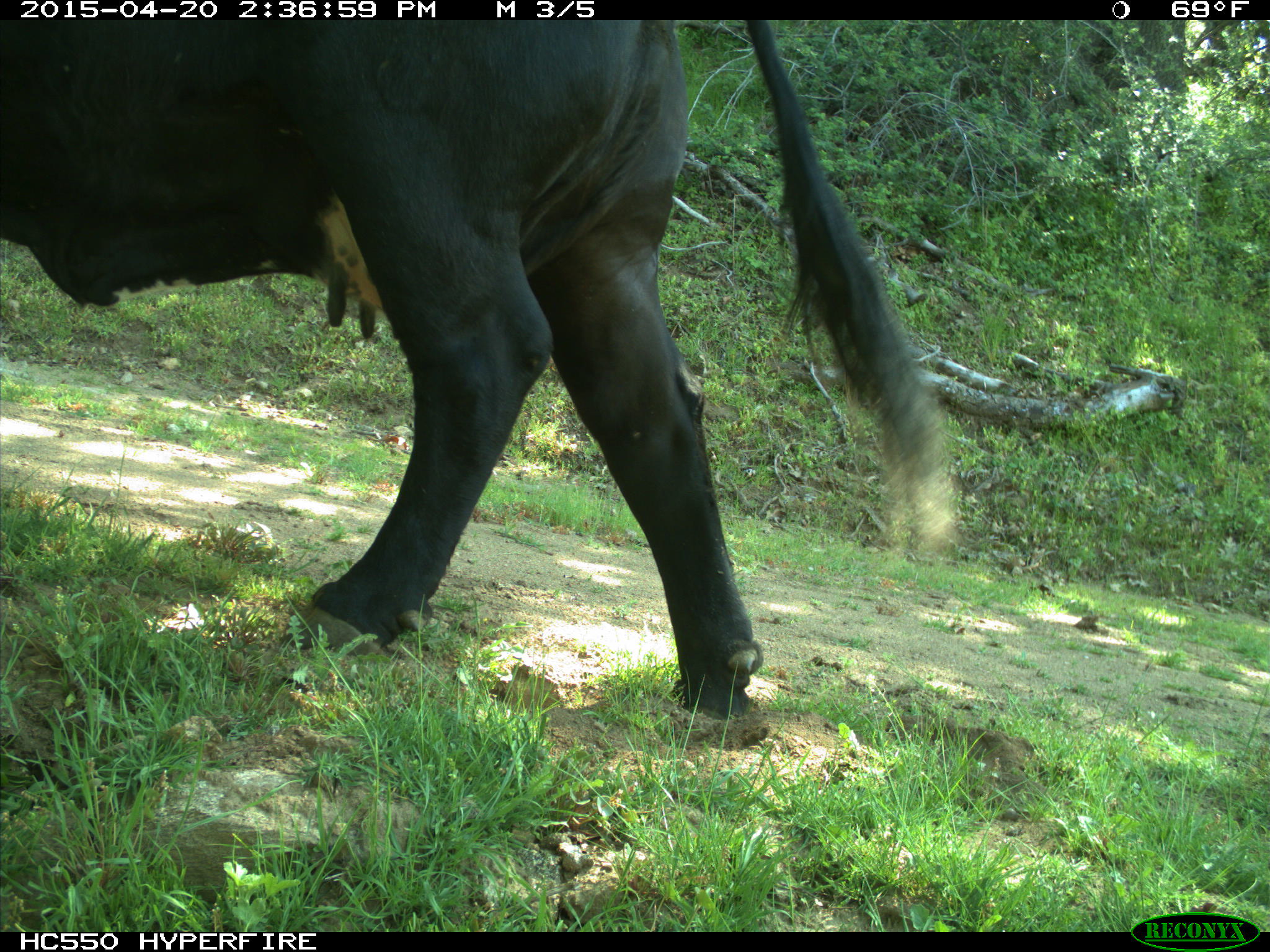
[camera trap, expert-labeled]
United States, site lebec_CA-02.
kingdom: Animalia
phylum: Chordata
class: Mammalia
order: Artiodactyla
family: Bovidae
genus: Bos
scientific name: Bos taurus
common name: domestic cow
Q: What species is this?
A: Bos taurus (domestic cow).